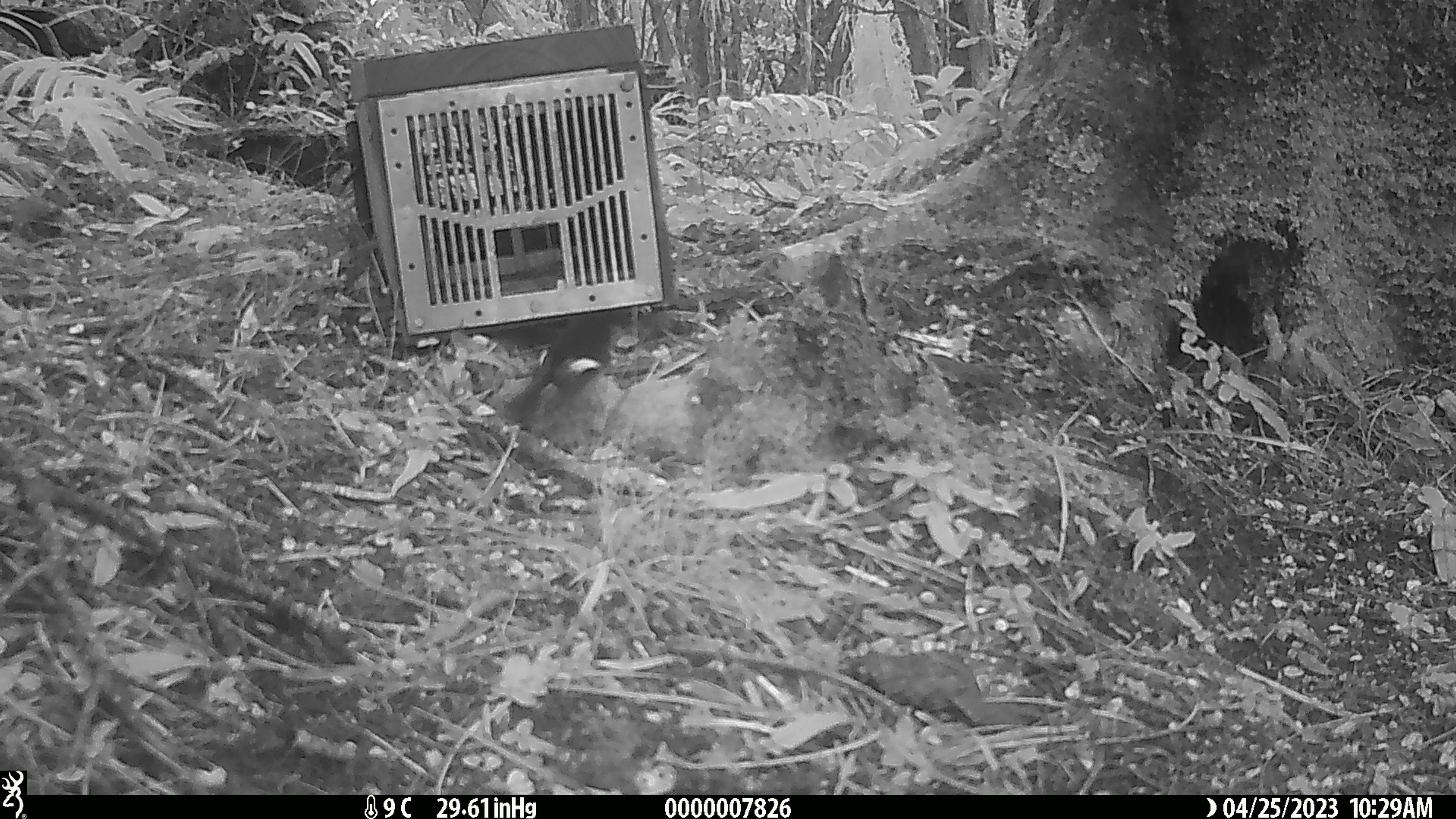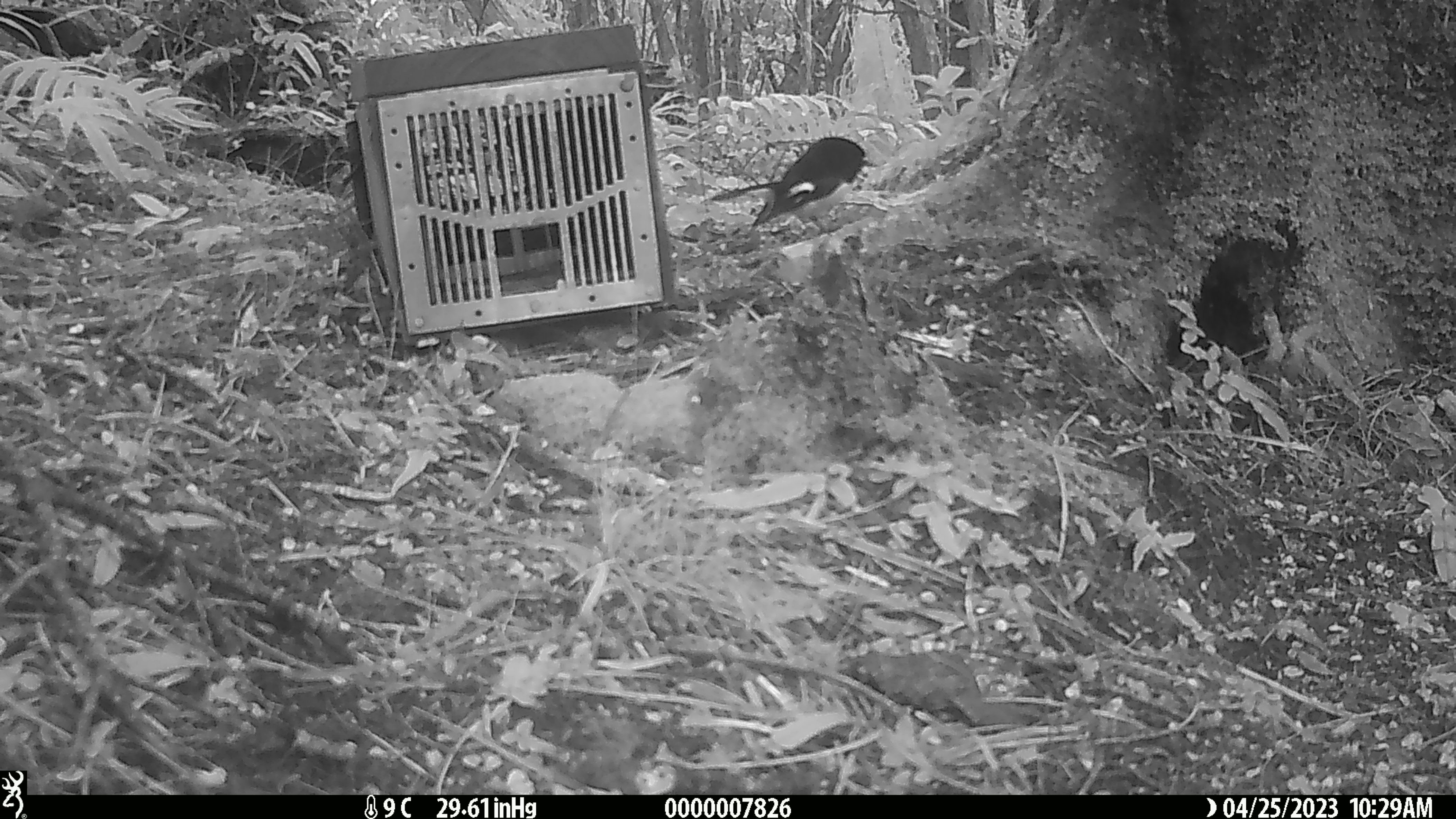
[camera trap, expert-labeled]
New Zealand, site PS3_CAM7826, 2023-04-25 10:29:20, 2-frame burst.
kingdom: Animalia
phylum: Chordata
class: Aves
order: Passeriformes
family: Petroicidae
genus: Petroica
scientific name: Petroica macrocephala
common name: tomtit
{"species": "tomtit (Petroica macrocephala)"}